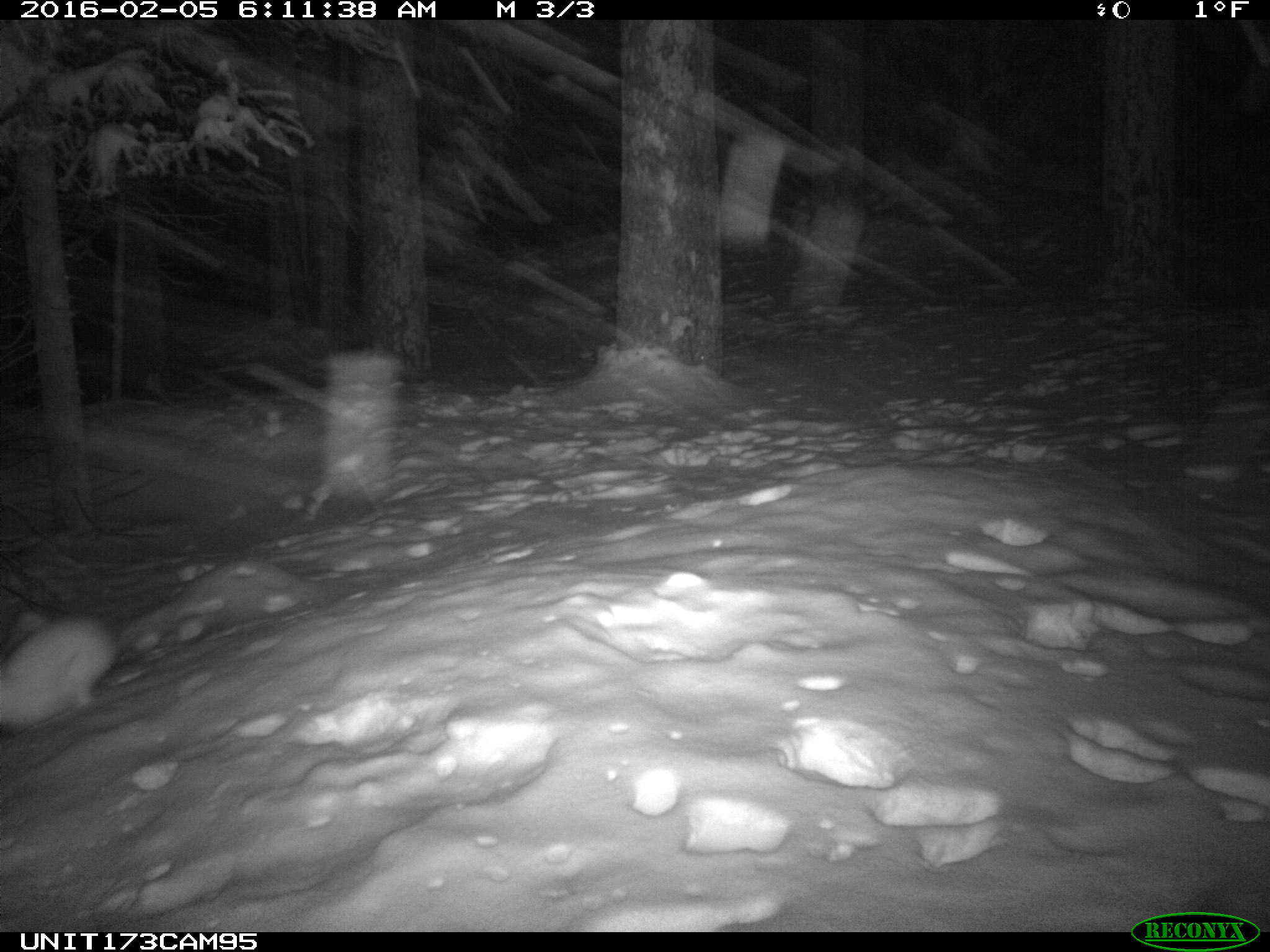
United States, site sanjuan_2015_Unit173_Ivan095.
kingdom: Animalia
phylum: Chordata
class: Mammalia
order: Lagomorpha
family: Leporidae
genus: Lepus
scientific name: Lepus americanus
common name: snowshoe hare